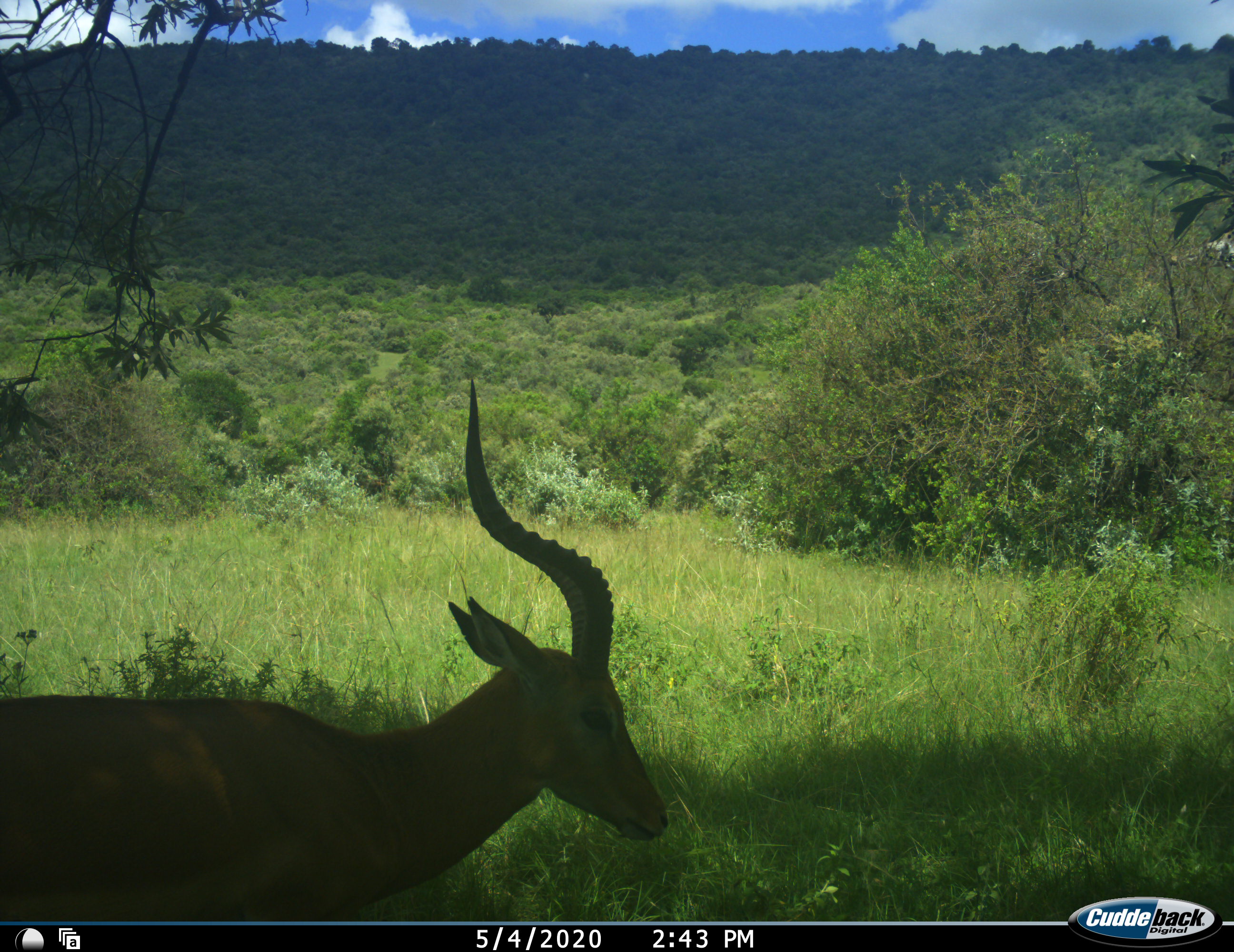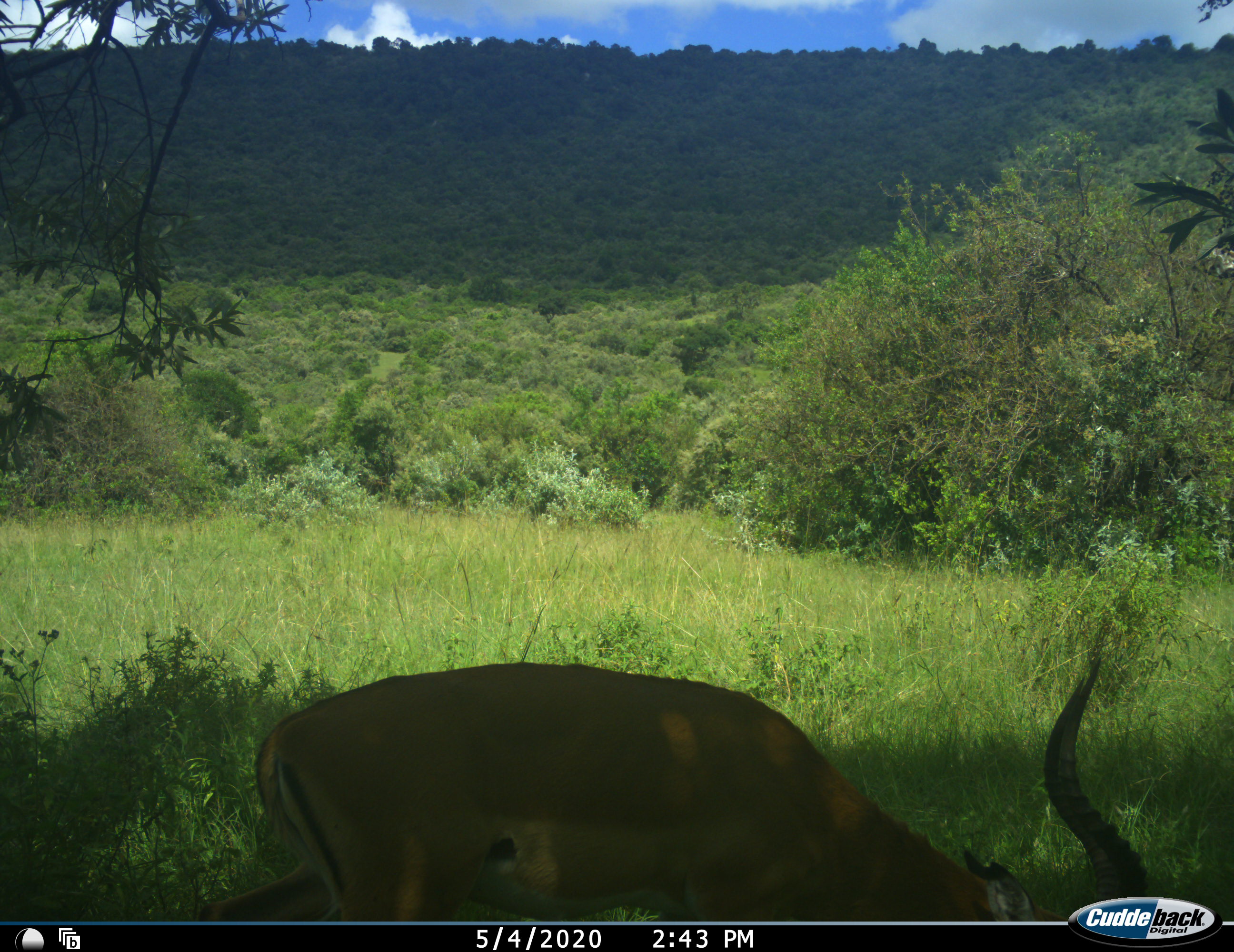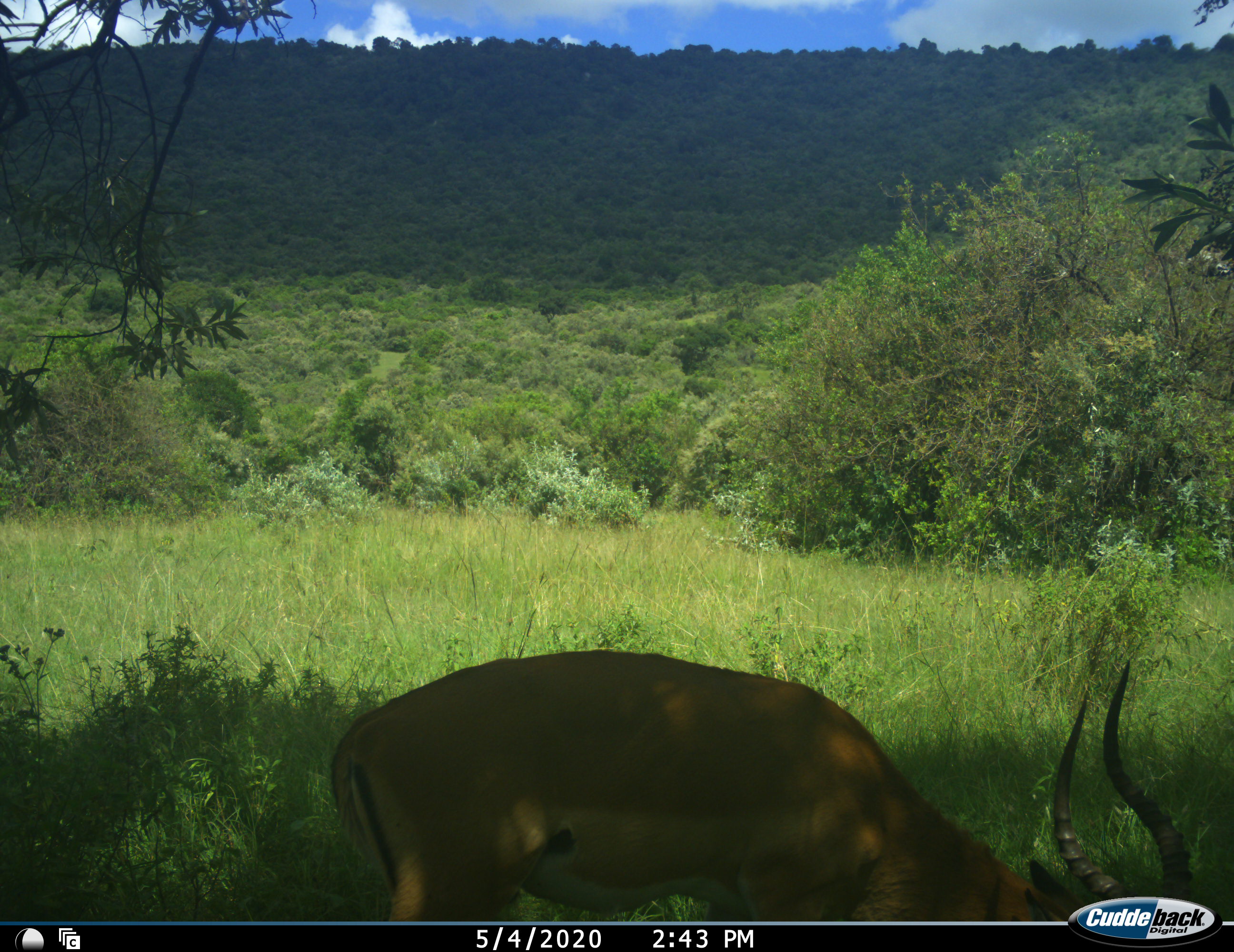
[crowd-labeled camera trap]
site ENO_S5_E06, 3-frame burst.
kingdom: Animalia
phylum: Chordata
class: Mammalia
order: Artiodactyla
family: Bovidae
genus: Aepyceros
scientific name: Aepyceros melampus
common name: impala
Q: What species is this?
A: Impala (Aepyceros melampus).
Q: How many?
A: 1.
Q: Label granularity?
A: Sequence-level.